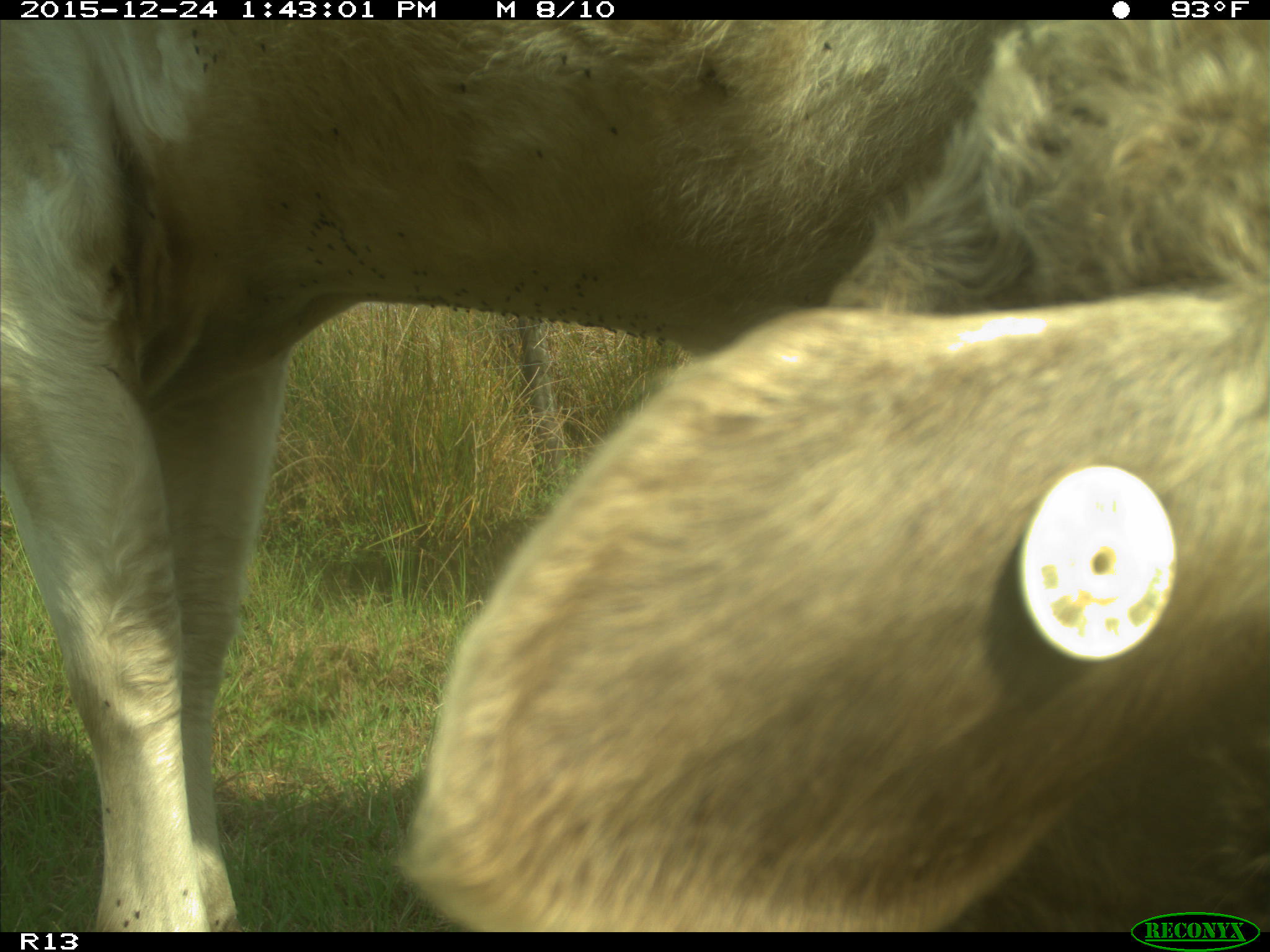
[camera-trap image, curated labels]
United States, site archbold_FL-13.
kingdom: Animalia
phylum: Chordata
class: Mammalia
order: Artiodactyla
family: Bovidae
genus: Bos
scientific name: Bos taurus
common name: domestic cow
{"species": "Bos taurus (domestic cow)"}